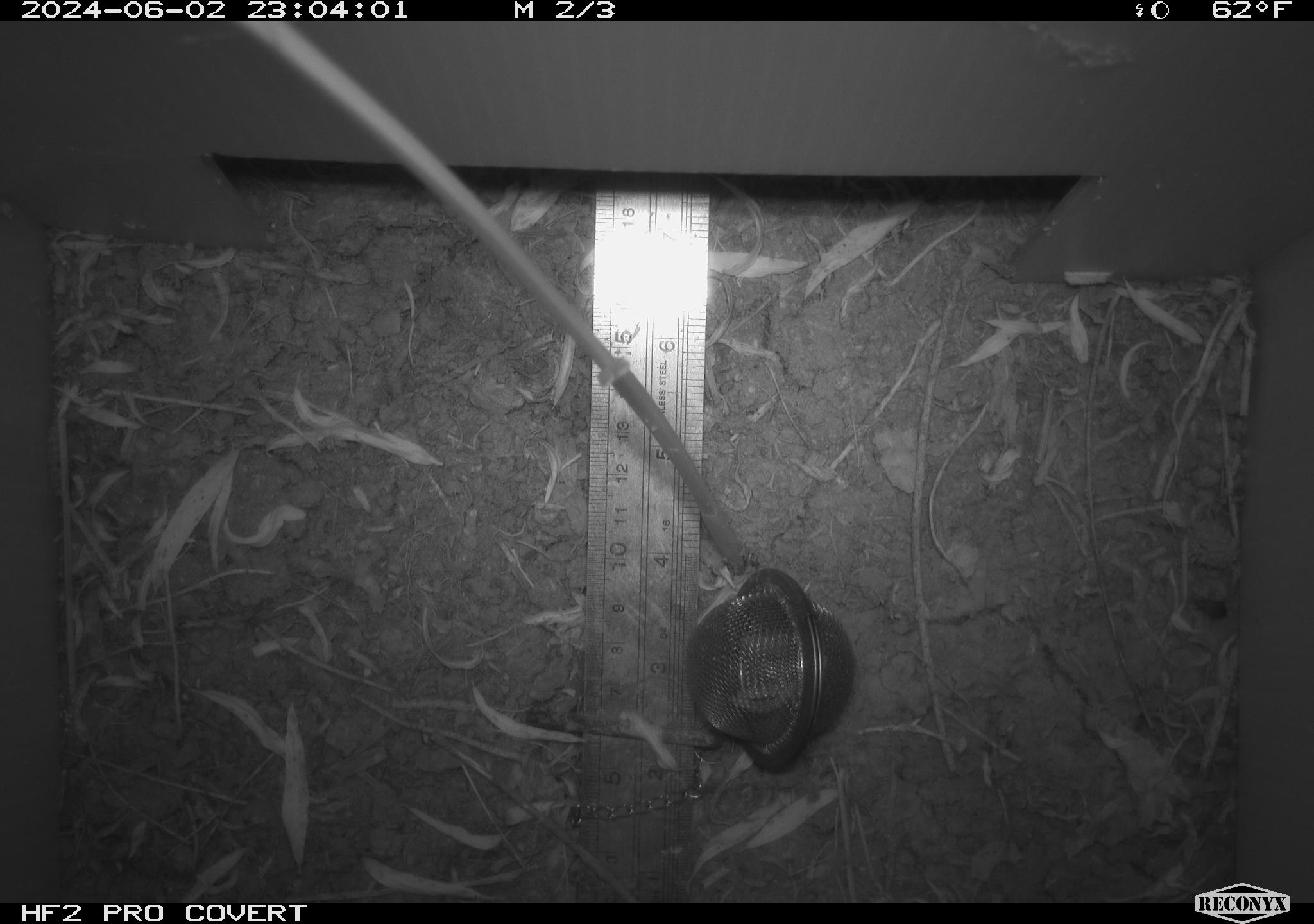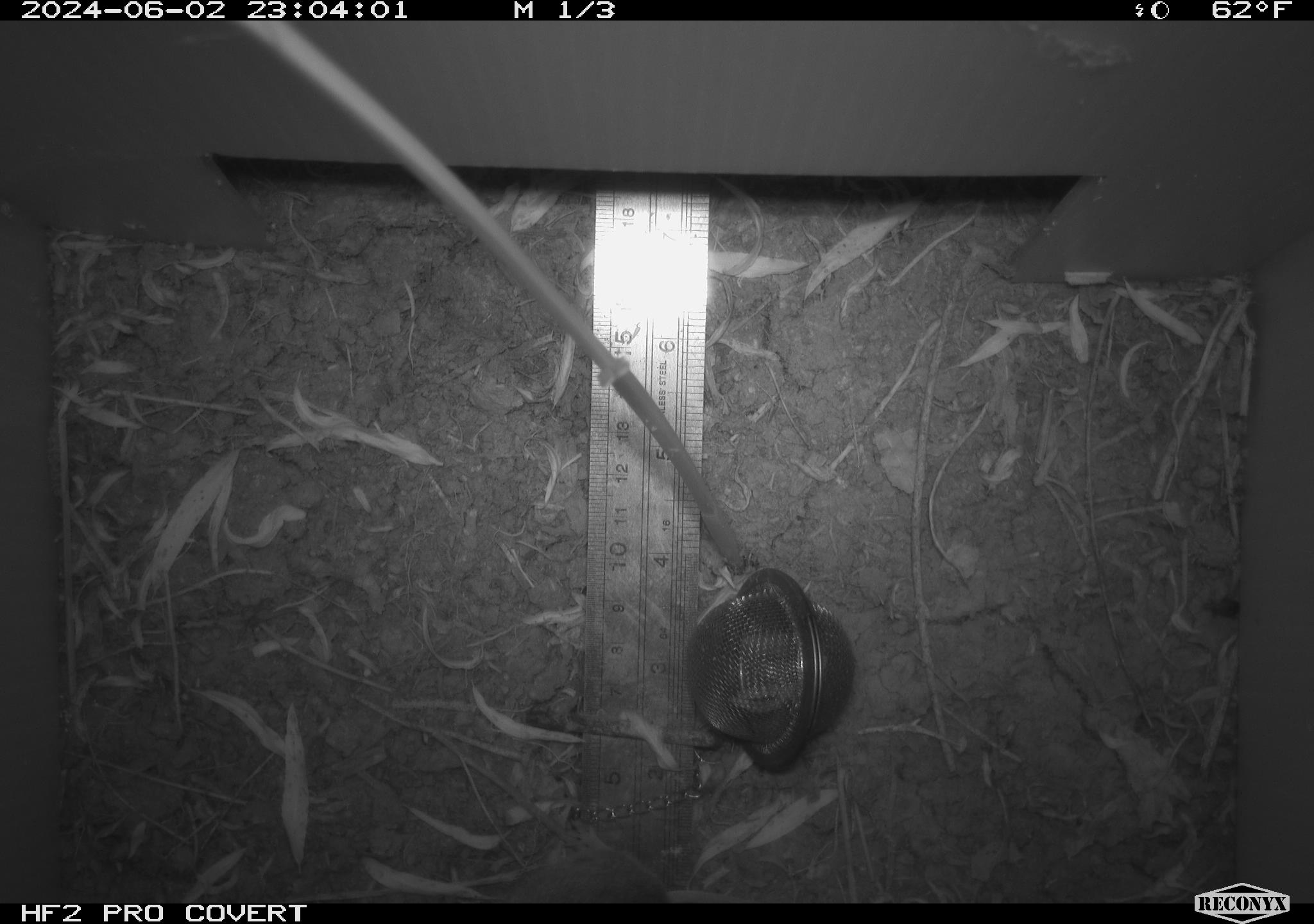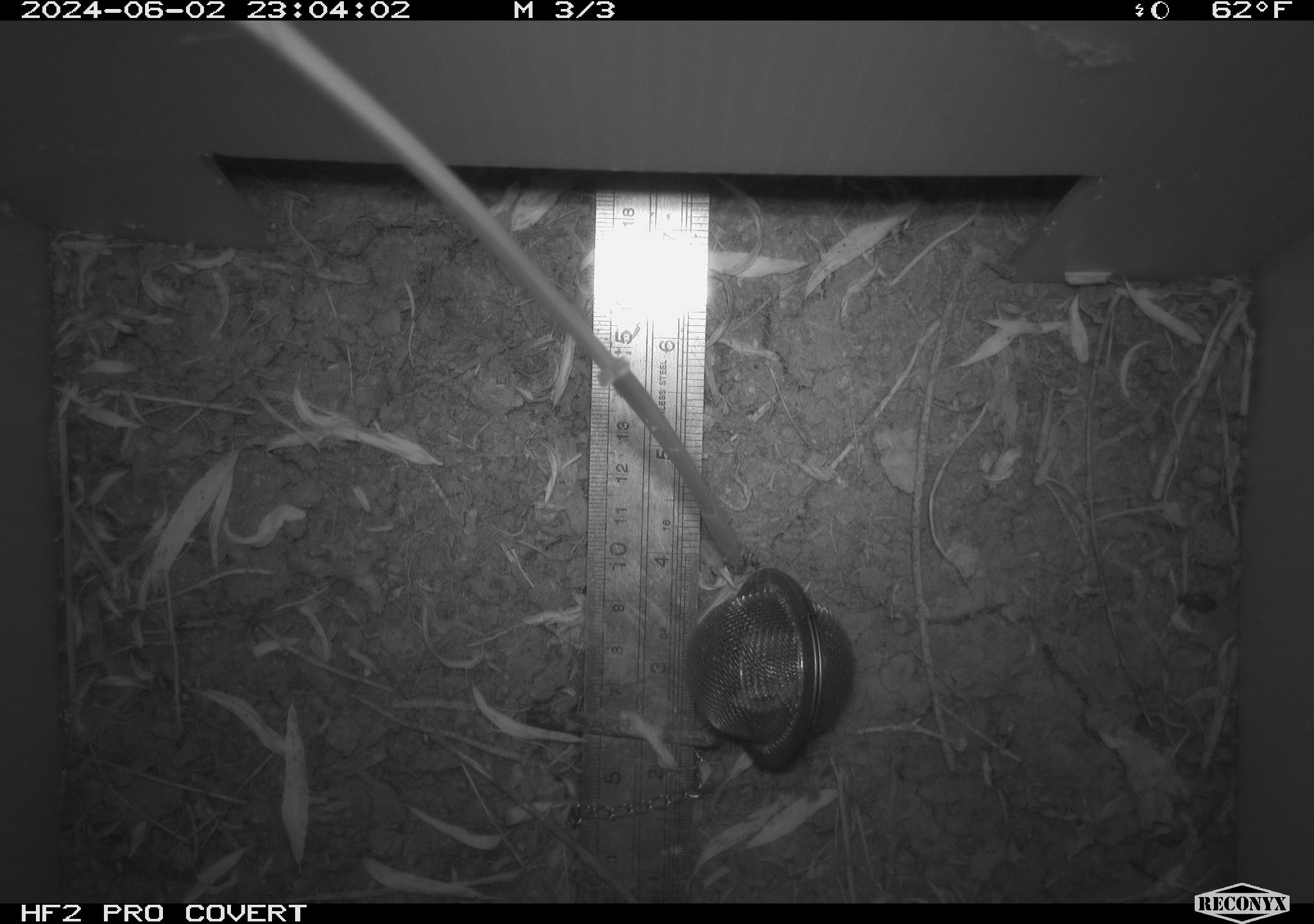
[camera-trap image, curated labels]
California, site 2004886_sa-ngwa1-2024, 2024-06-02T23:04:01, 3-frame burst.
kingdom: Animalia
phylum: Chordata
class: Mammalia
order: Rodentia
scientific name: Rodentia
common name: mouse species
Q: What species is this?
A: Mouse species (Rodentia).